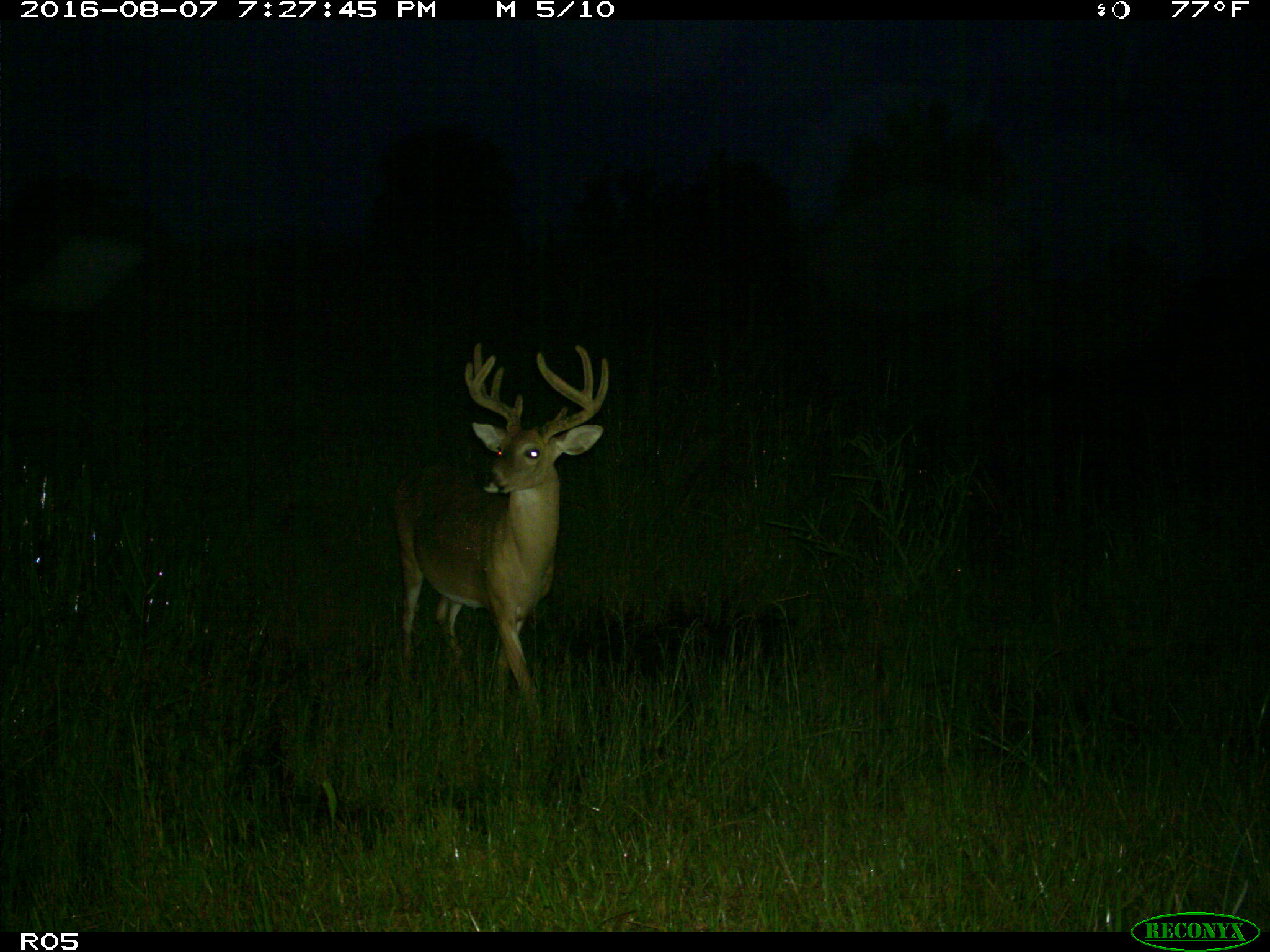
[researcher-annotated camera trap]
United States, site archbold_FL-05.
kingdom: Animalia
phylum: Chordata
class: Mammalia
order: Artiodactyla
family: Cervidae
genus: Odocoileus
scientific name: Odocoileus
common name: deer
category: unidentified deer